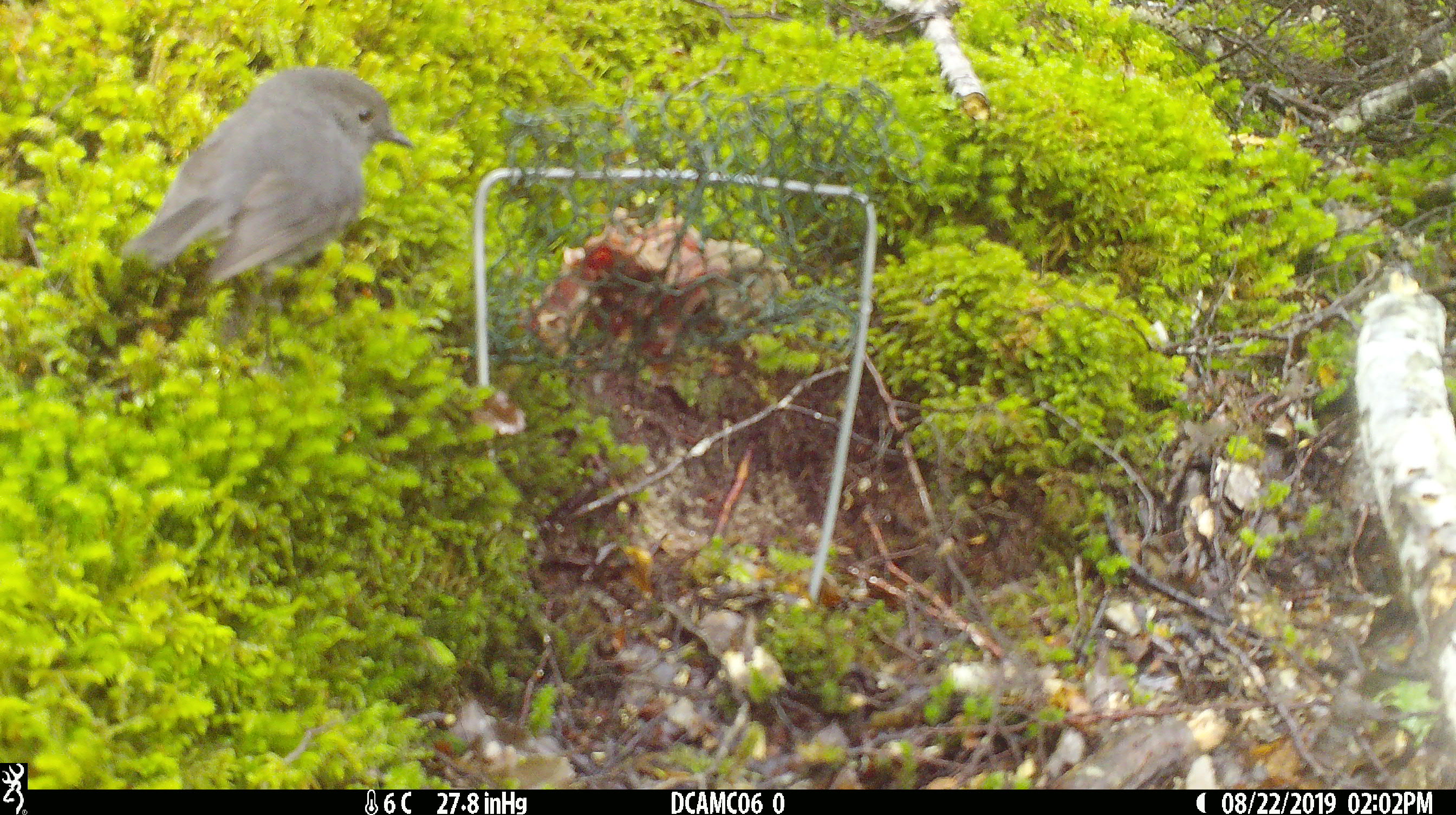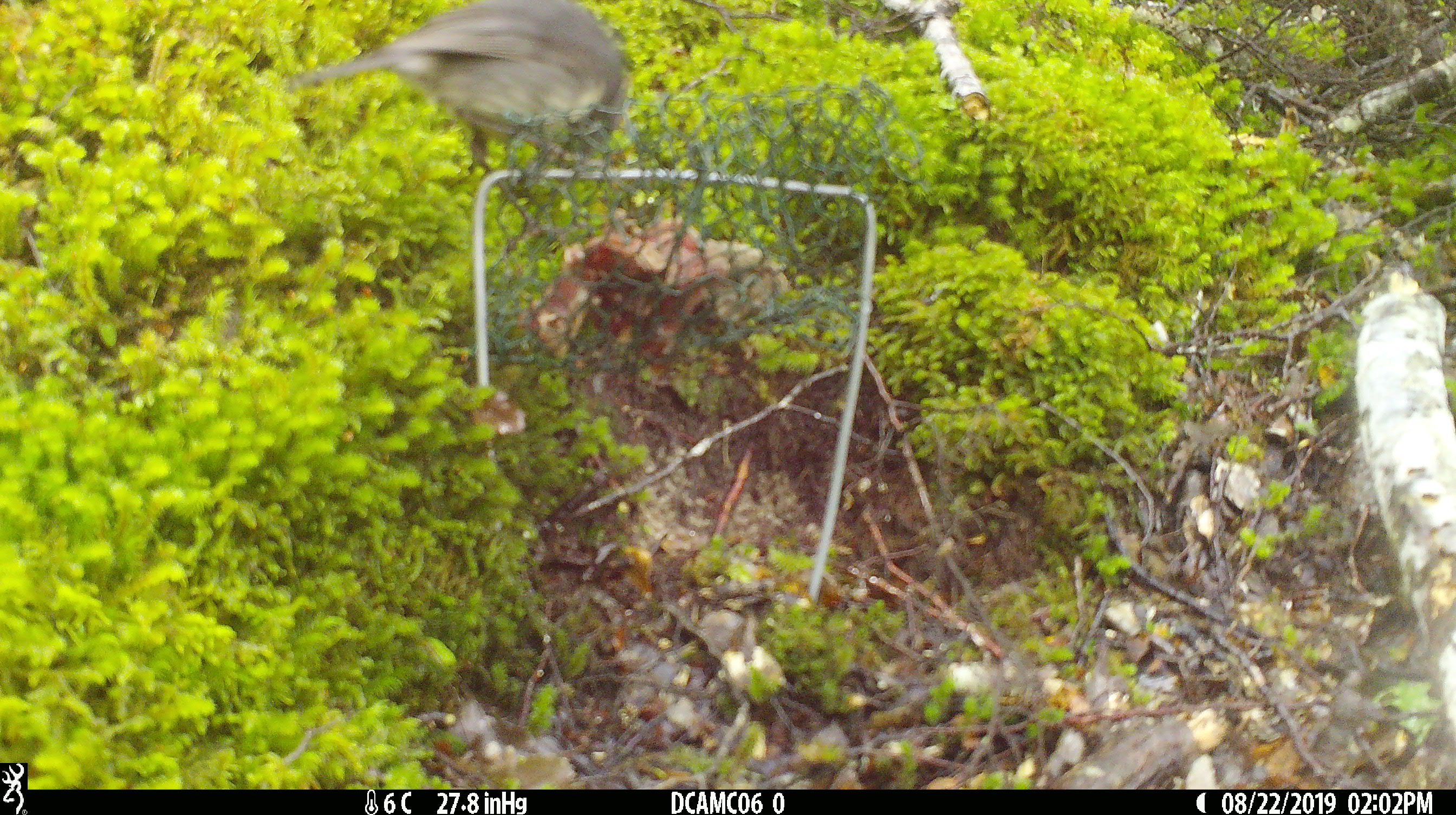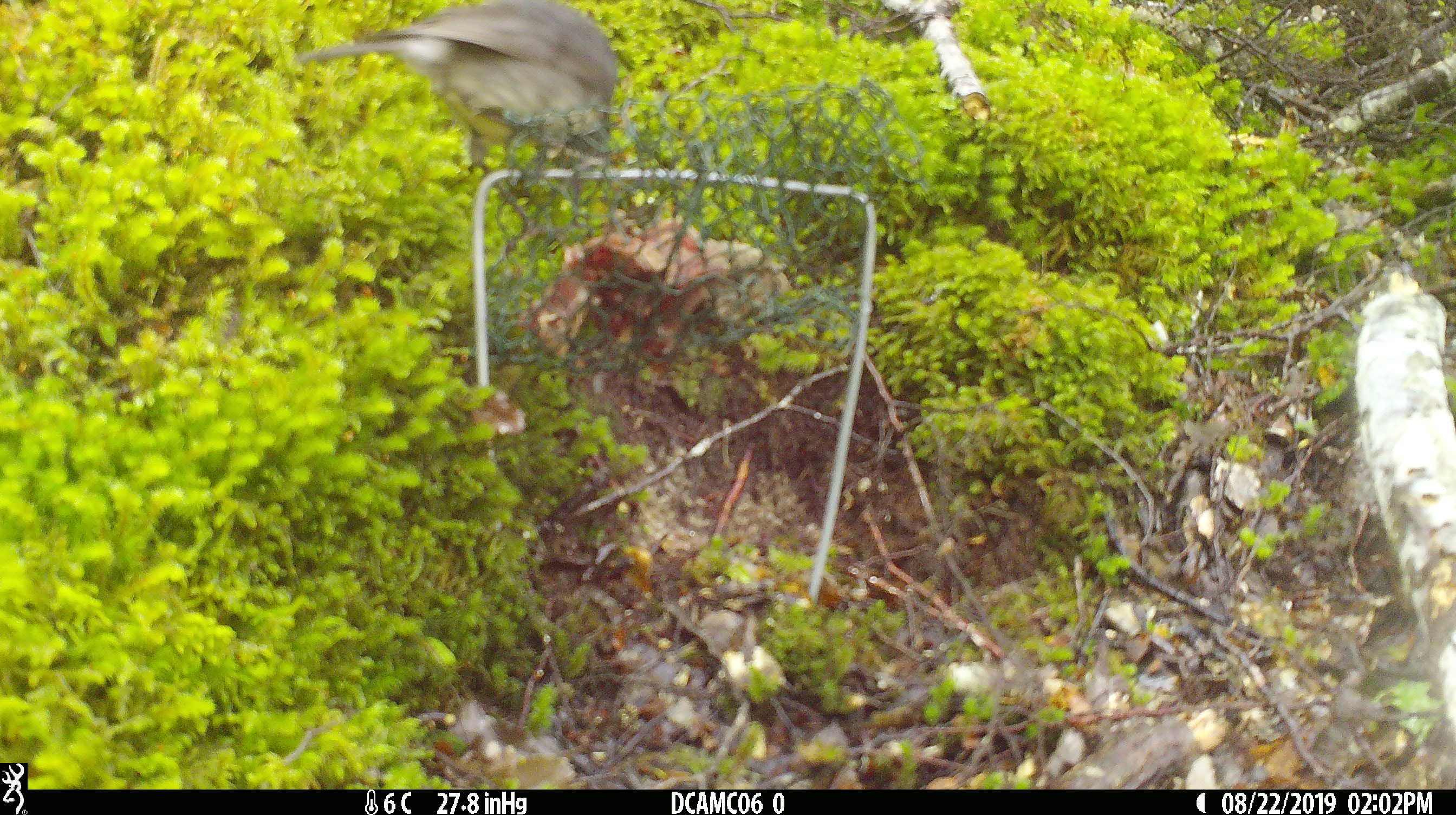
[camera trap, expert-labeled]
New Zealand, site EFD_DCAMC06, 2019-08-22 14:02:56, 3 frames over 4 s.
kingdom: Animalia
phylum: Chordata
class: Aves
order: Passeriformes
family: Petroicidae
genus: Petroica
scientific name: Petroica australis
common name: new zealand robin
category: robin